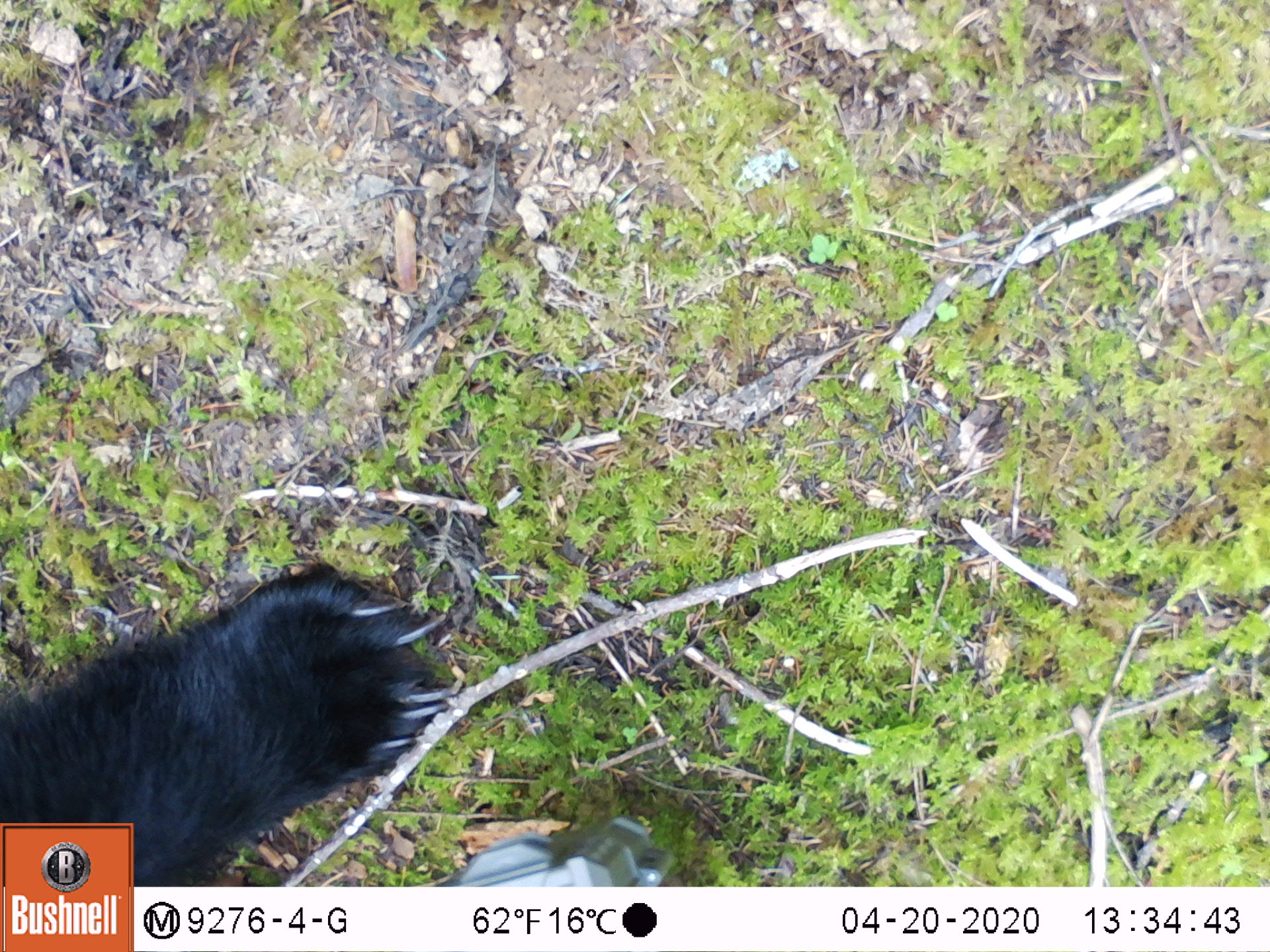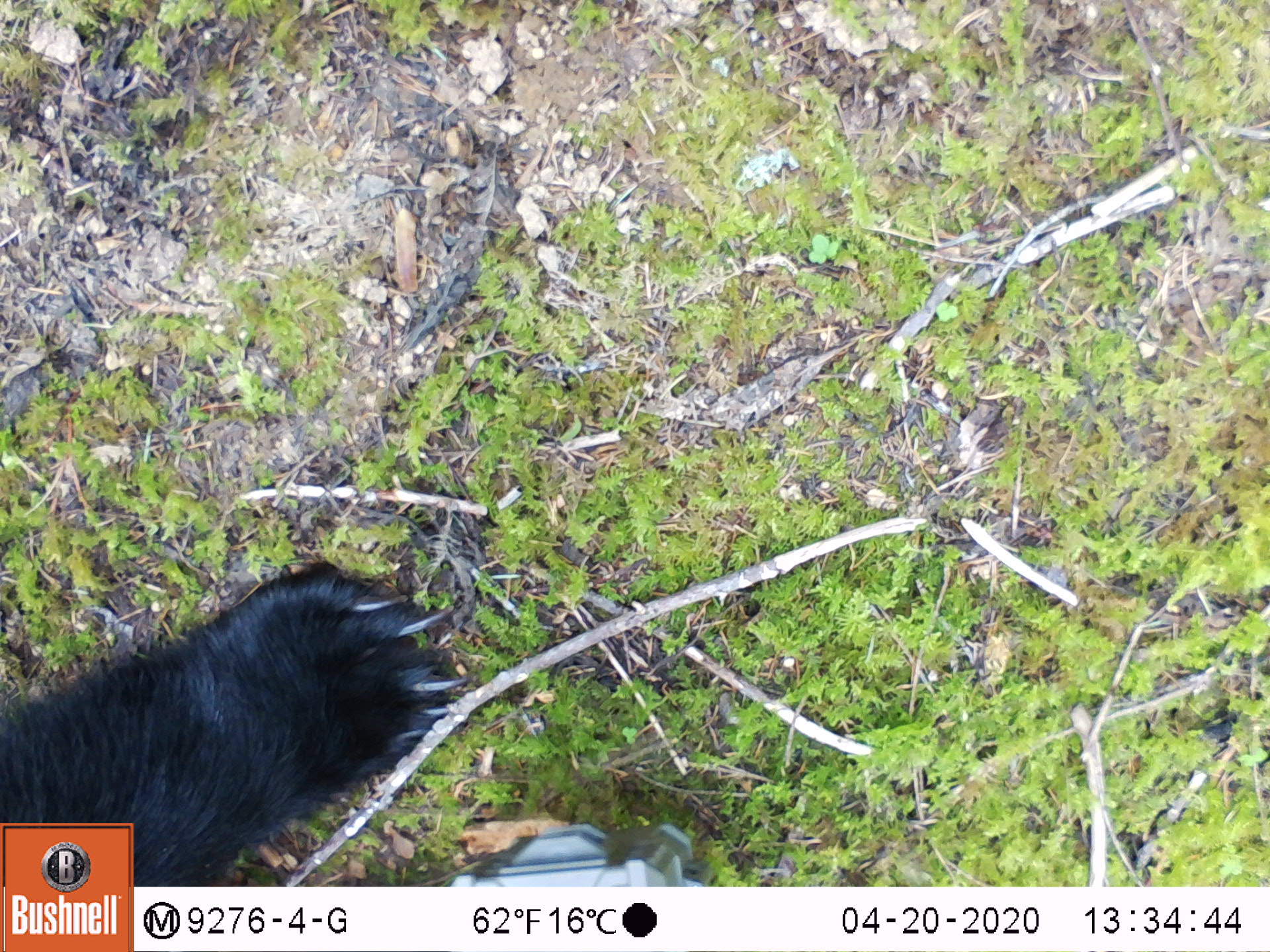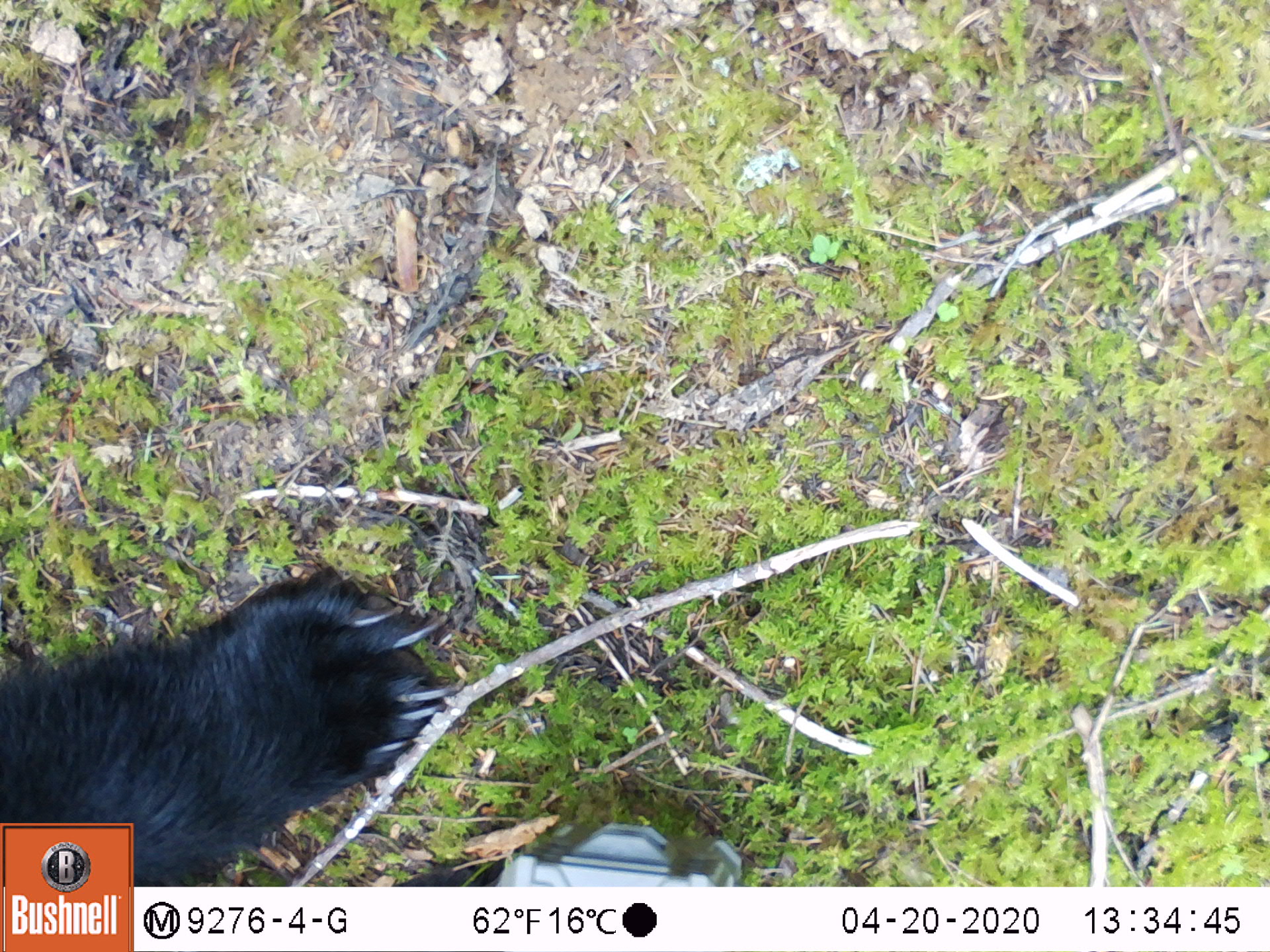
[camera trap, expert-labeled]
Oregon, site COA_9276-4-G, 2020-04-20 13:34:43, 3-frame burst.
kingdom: Animalia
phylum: Chordata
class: Mammalia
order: Carnivora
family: Ursidae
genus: Ursus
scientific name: Ursus americanus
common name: american black bear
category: black bear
Black bear (american black bear) (Ursus americanus).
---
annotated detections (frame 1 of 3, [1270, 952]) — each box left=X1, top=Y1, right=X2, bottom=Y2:
black bear: left=0, top=570, right=462, bottom=816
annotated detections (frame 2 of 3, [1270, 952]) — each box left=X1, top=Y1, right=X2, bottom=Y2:
black bear: left=0, top=566, right=468, bottom=814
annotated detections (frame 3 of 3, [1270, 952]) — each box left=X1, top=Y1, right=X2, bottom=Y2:
black bear: left=0, top=571, right=479, bottom=817